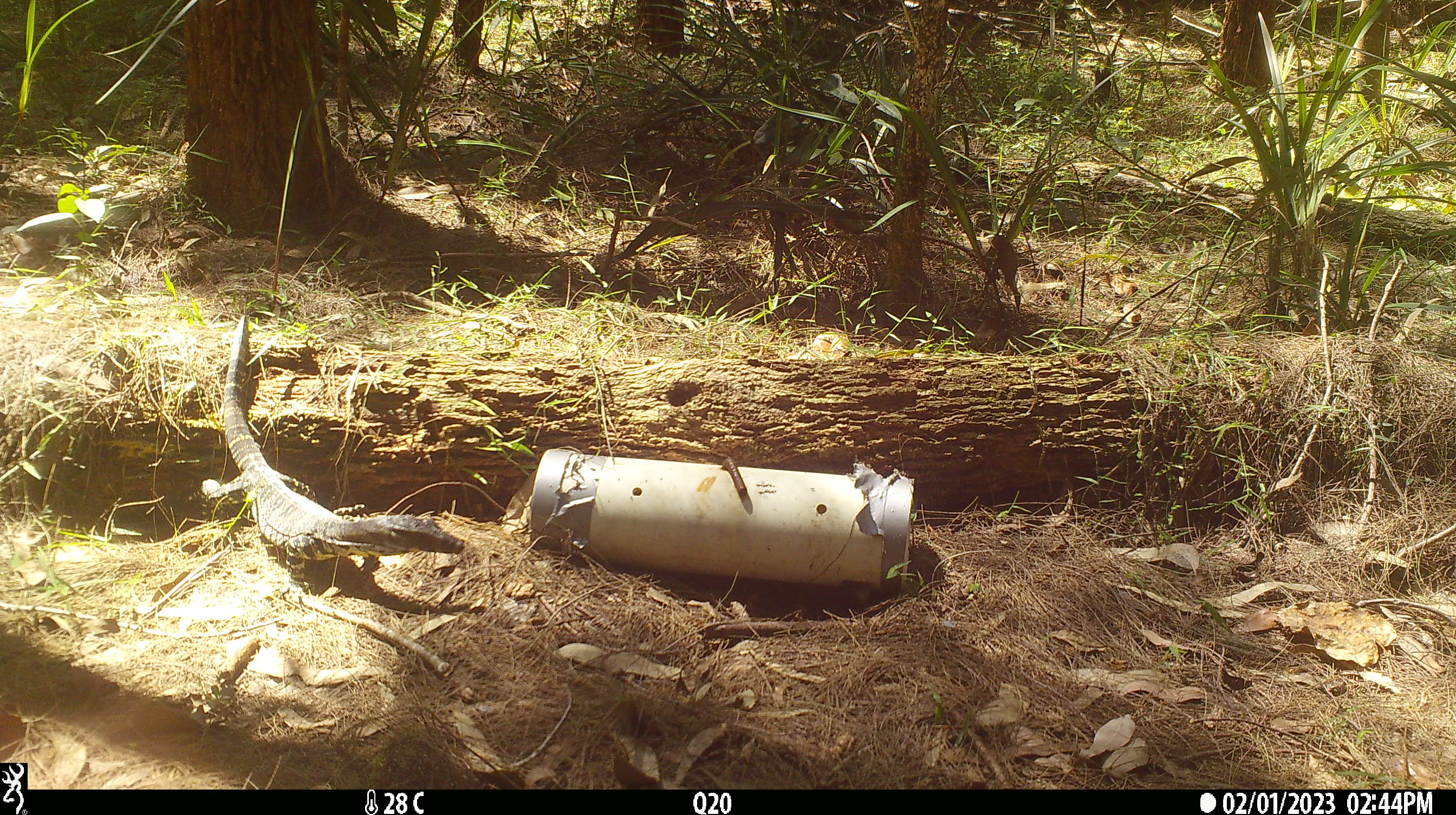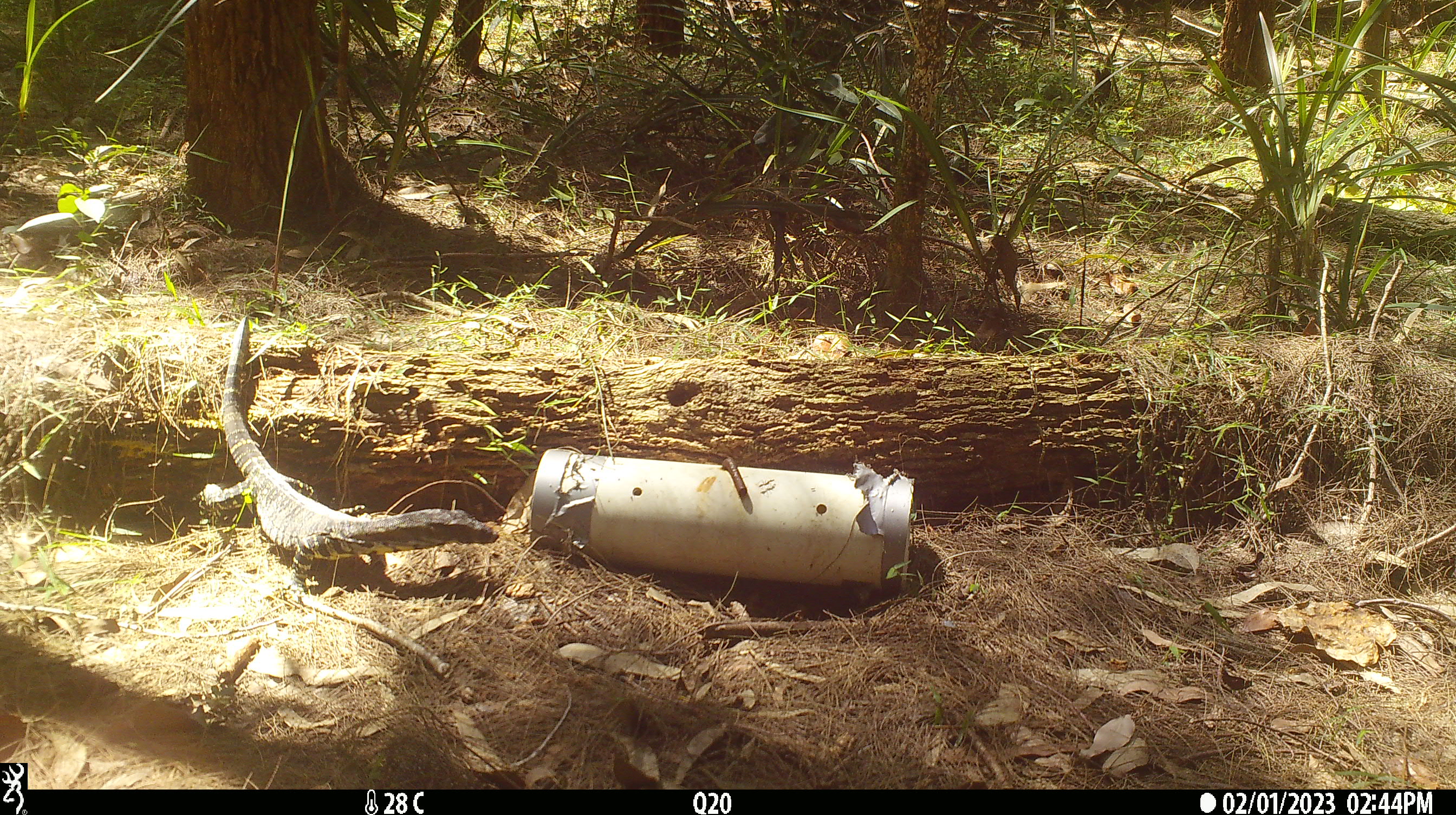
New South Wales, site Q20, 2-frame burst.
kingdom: Animalia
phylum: Chordata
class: Reptilia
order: Squamata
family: Varanidae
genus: Varanus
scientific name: Varanus varius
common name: lace monitor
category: goanna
Goanna (lace monitor) (Varanus varius).